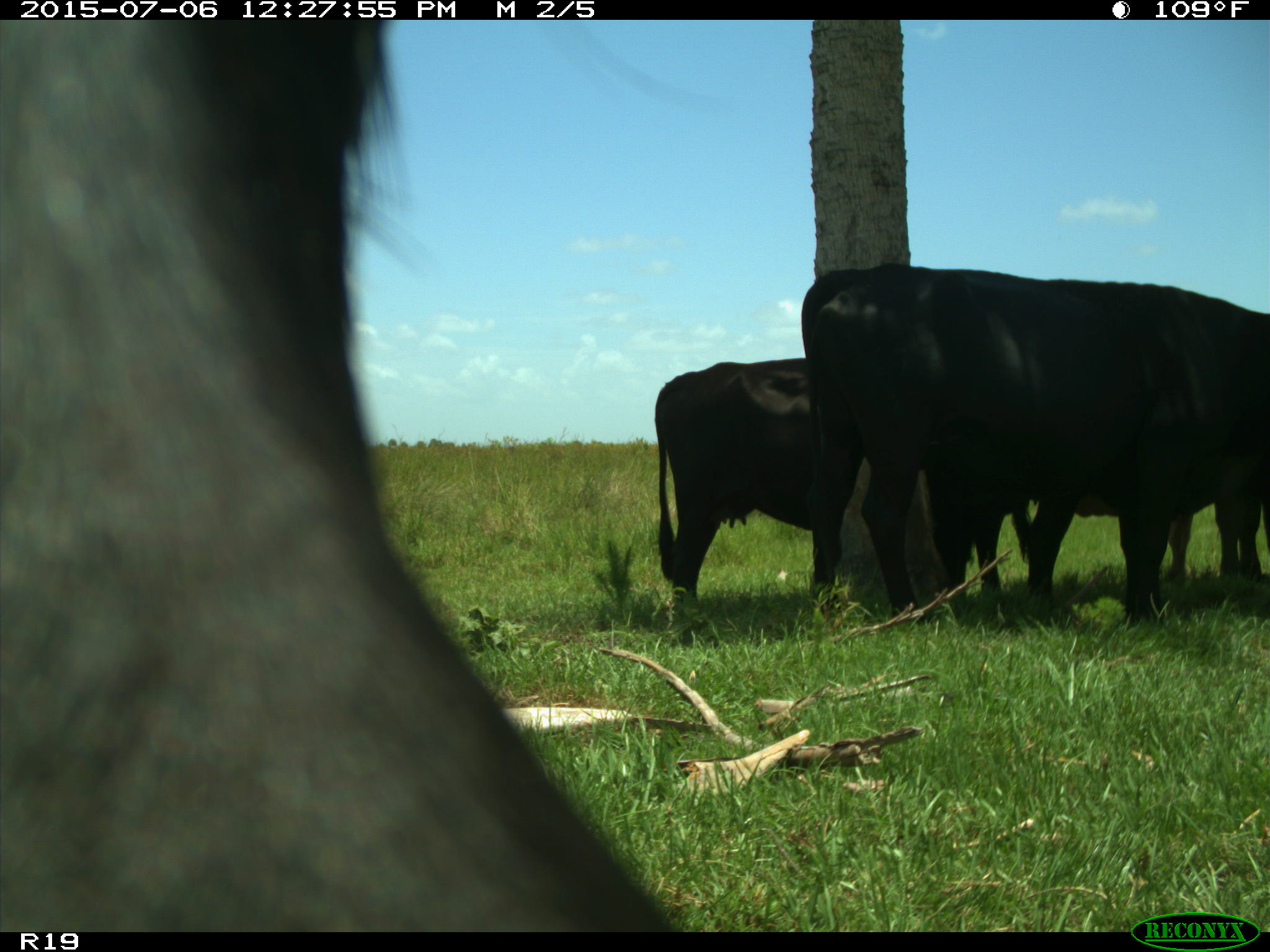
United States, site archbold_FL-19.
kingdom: Animalia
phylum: Chordata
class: Mammalia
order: Artiodactyla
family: Bovidae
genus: Bos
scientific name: Bos taurus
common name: domestic cow